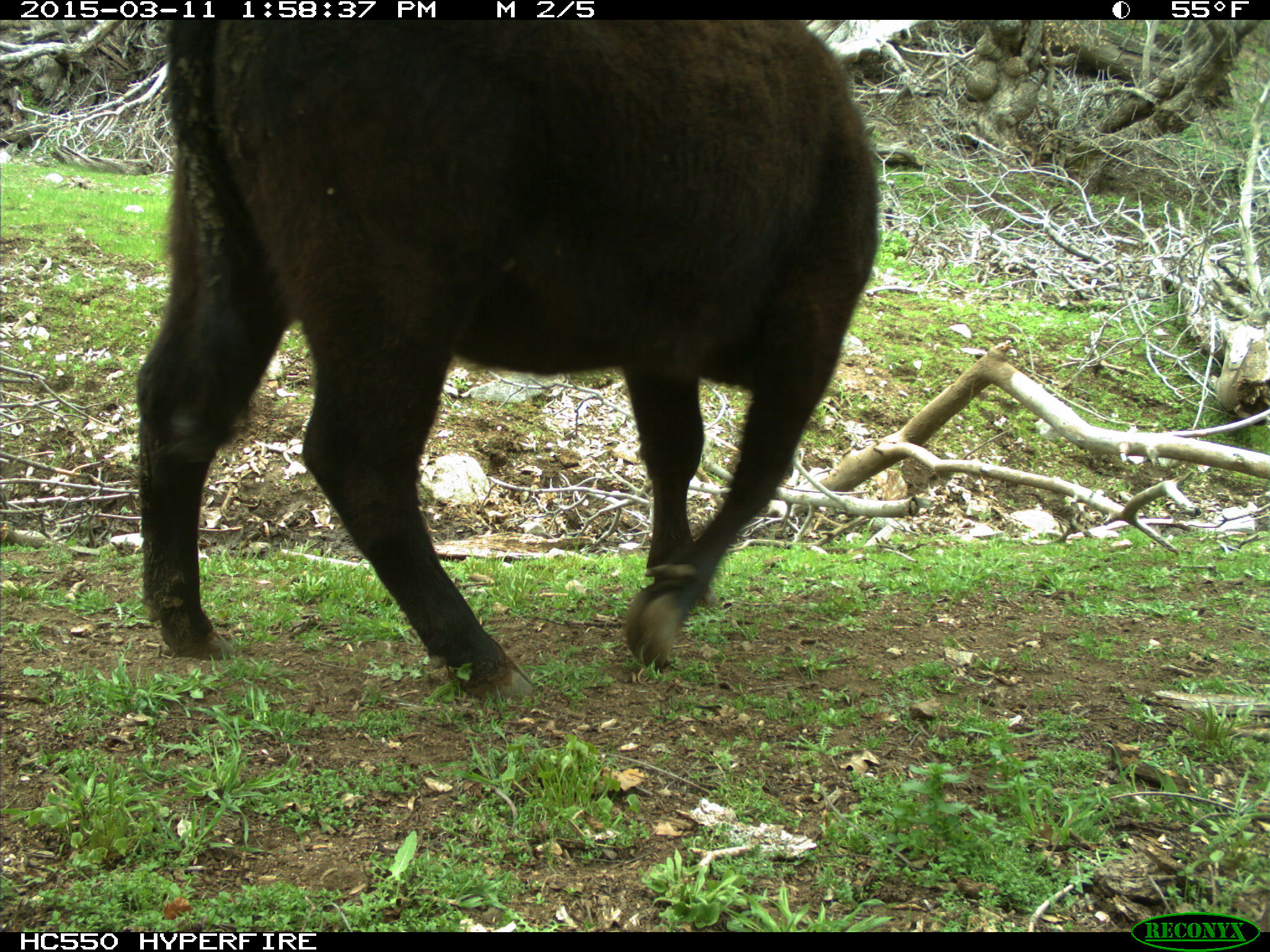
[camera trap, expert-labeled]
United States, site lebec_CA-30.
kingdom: Animalia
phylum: Chordata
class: Mammalia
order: Artiodactyla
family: Bovidae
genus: Bos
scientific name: Bos taurus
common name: domestic cow